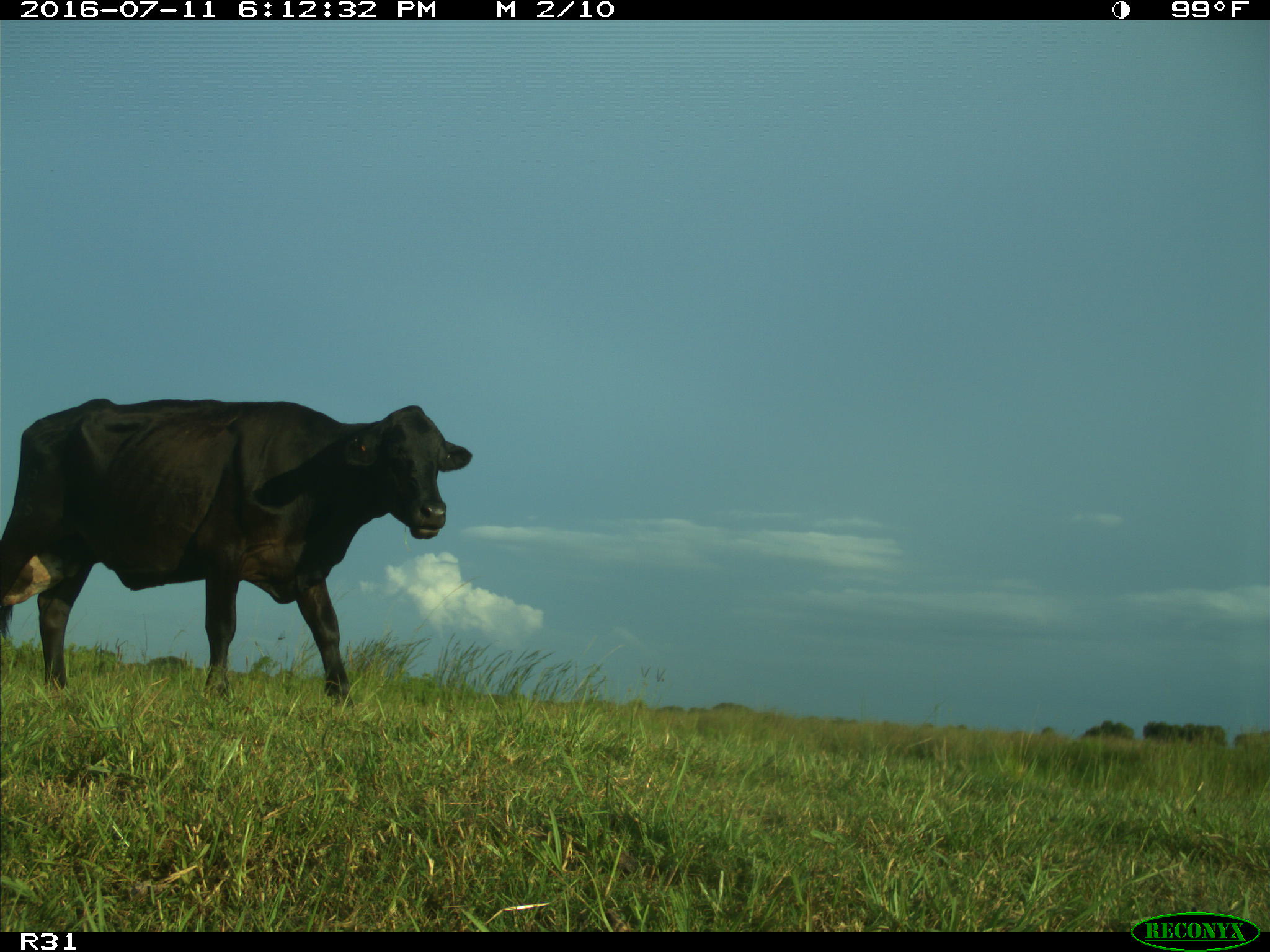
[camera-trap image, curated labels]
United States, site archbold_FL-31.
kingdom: Animalia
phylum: Chordata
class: Mammalia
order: Artiodactyla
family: Bovidae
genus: Bos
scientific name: Bos taurus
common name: domestic cow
Bos taurus (domestic cow).